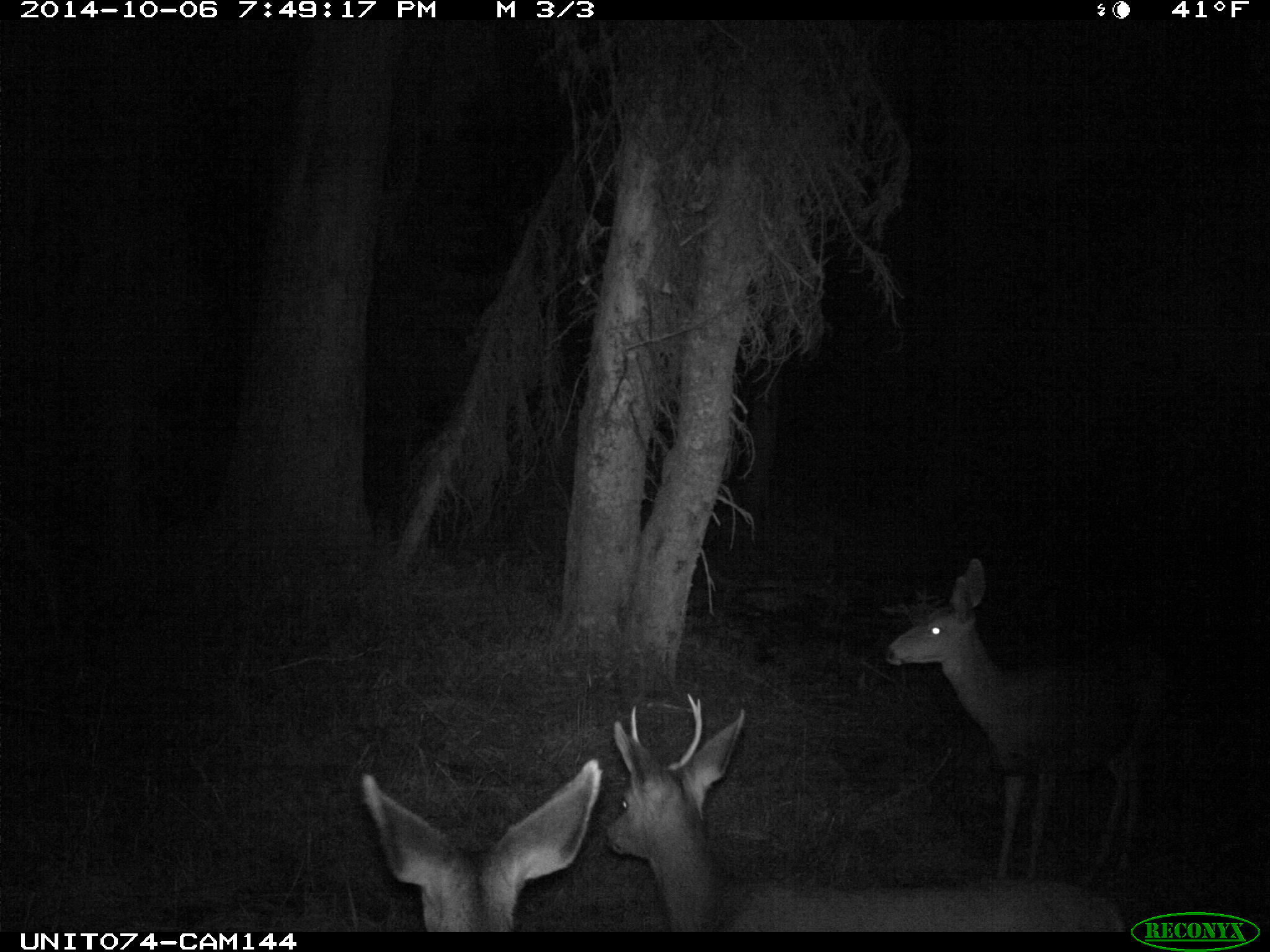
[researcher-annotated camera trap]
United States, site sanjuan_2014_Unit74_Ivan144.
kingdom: Animalia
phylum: Chordata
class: Mammalia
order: Artiodactyla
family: Cervidae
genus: Odocoileus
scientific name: Odocoileus hemionus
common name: mule deer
Odocoileus hemionus (mule deer).